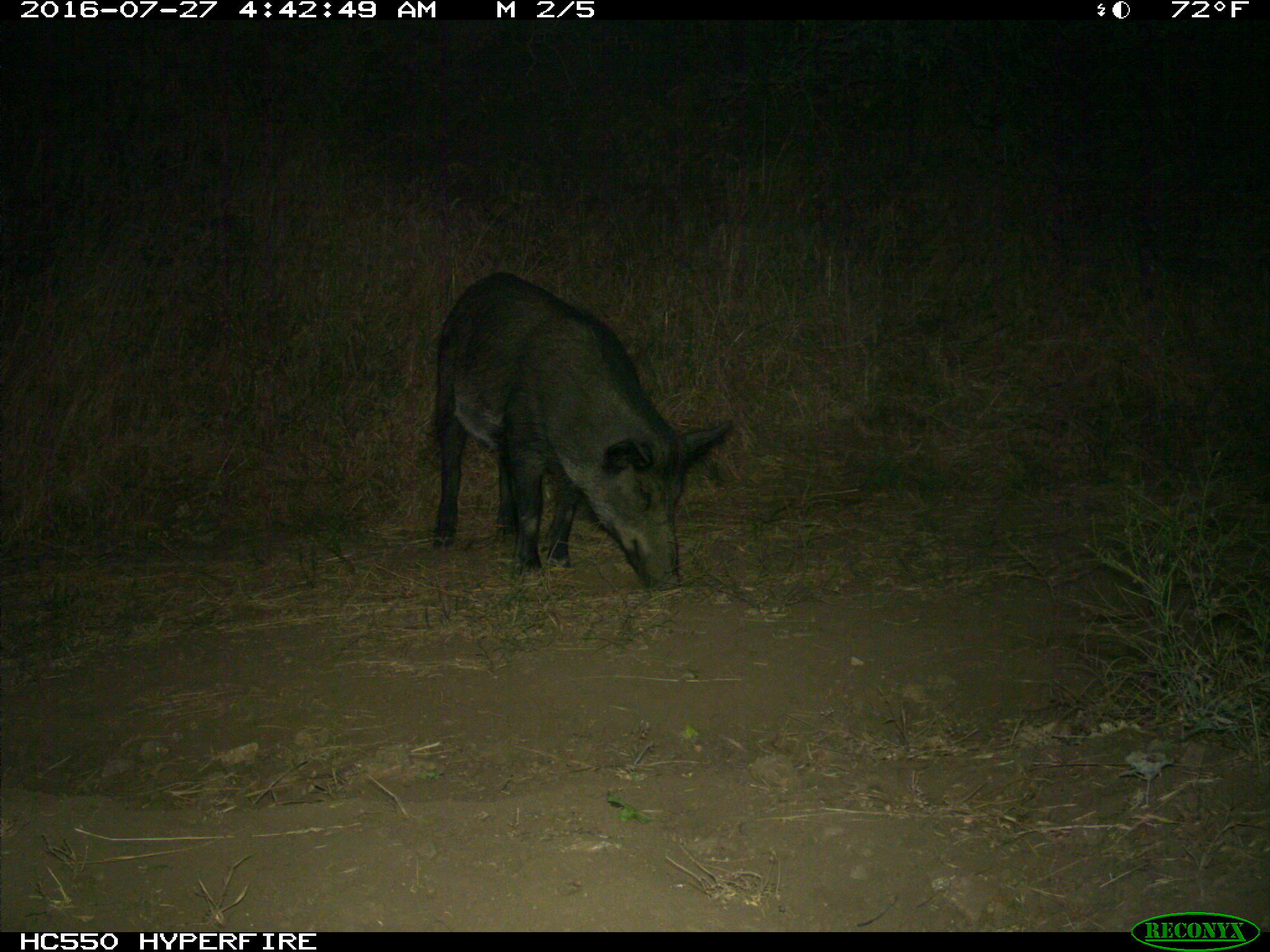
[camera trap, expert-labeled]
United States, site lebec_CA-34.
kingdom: Animalia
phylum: Chordata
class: Mammalia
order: Artiodactyla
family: Suidae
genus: Sus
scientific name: Sus scrofa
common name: wild boar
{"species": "Sus scrofa (wild boar)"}